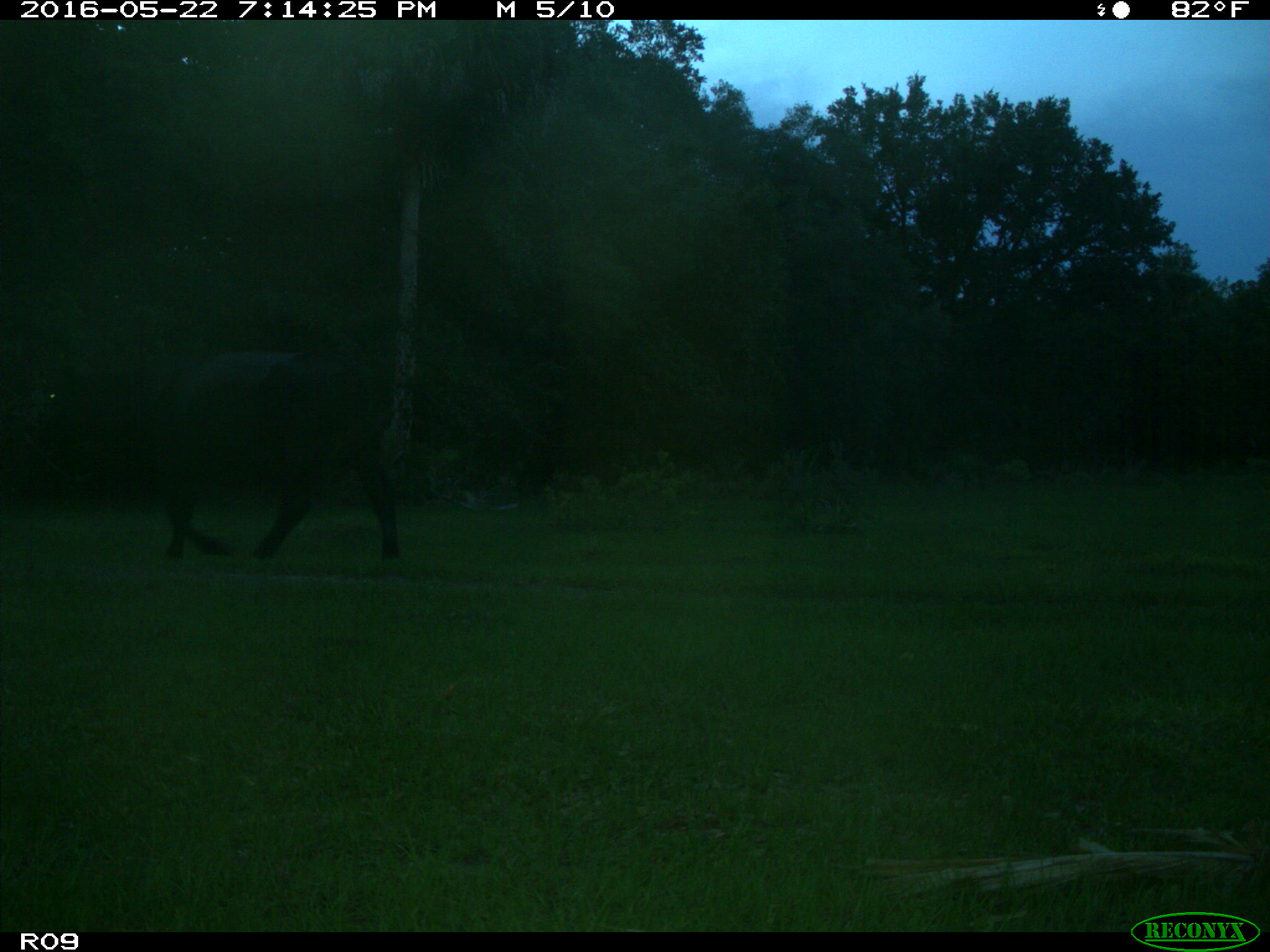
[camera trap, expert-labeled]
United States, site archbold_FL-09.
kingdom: Animalia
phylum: Chordata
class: Mammalia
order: Artiodactyla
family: Bovidae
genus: Bos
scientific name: Bos taurus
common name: domestic cow